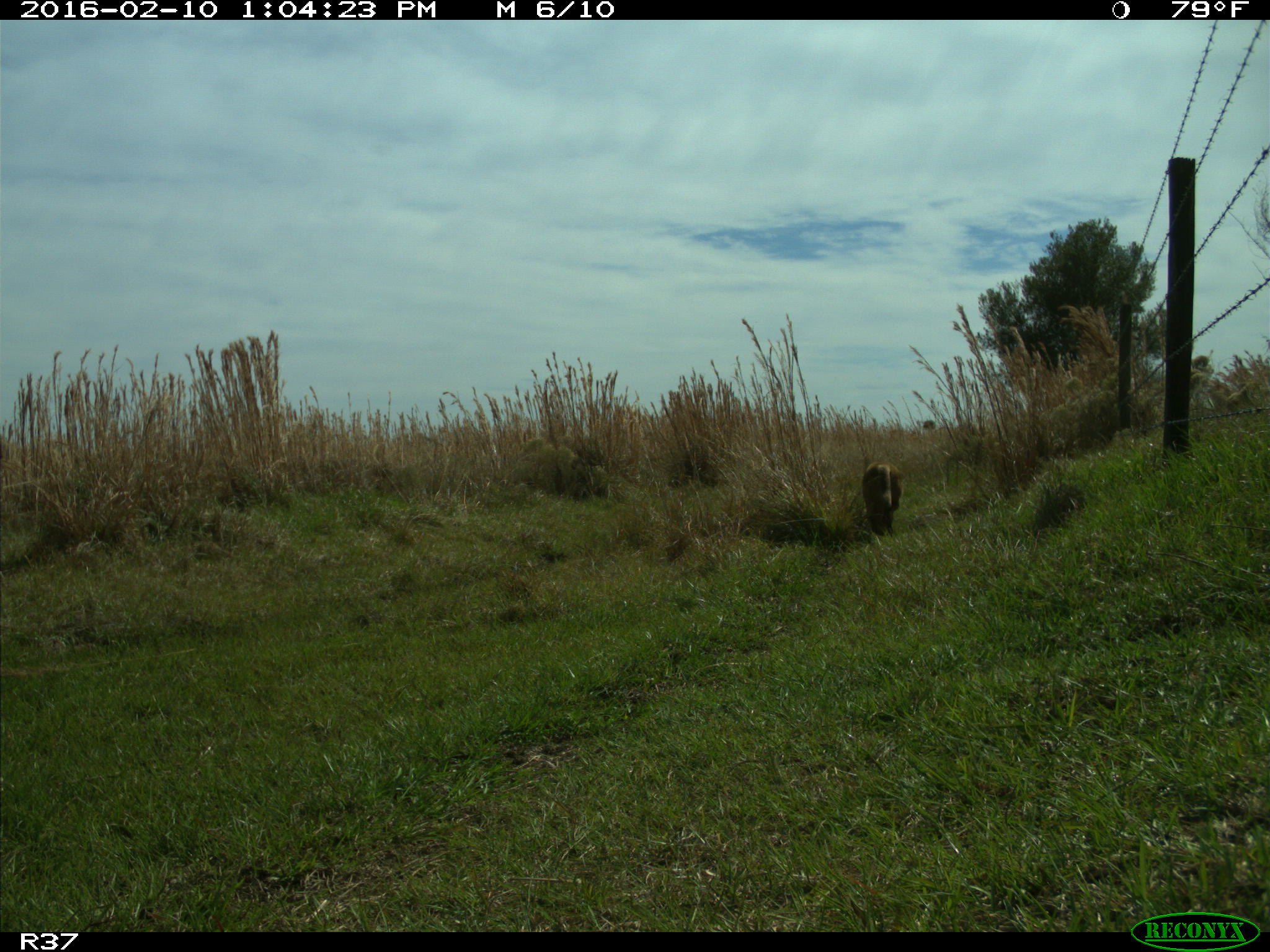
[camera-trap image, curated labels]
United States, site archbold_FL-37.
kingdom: Animalia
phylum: Chordata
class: Mammalia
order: Carnivora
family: Canidae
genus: Canis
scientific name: Canis latrans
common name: coyote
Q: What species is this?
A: Canis latrans (coyote).